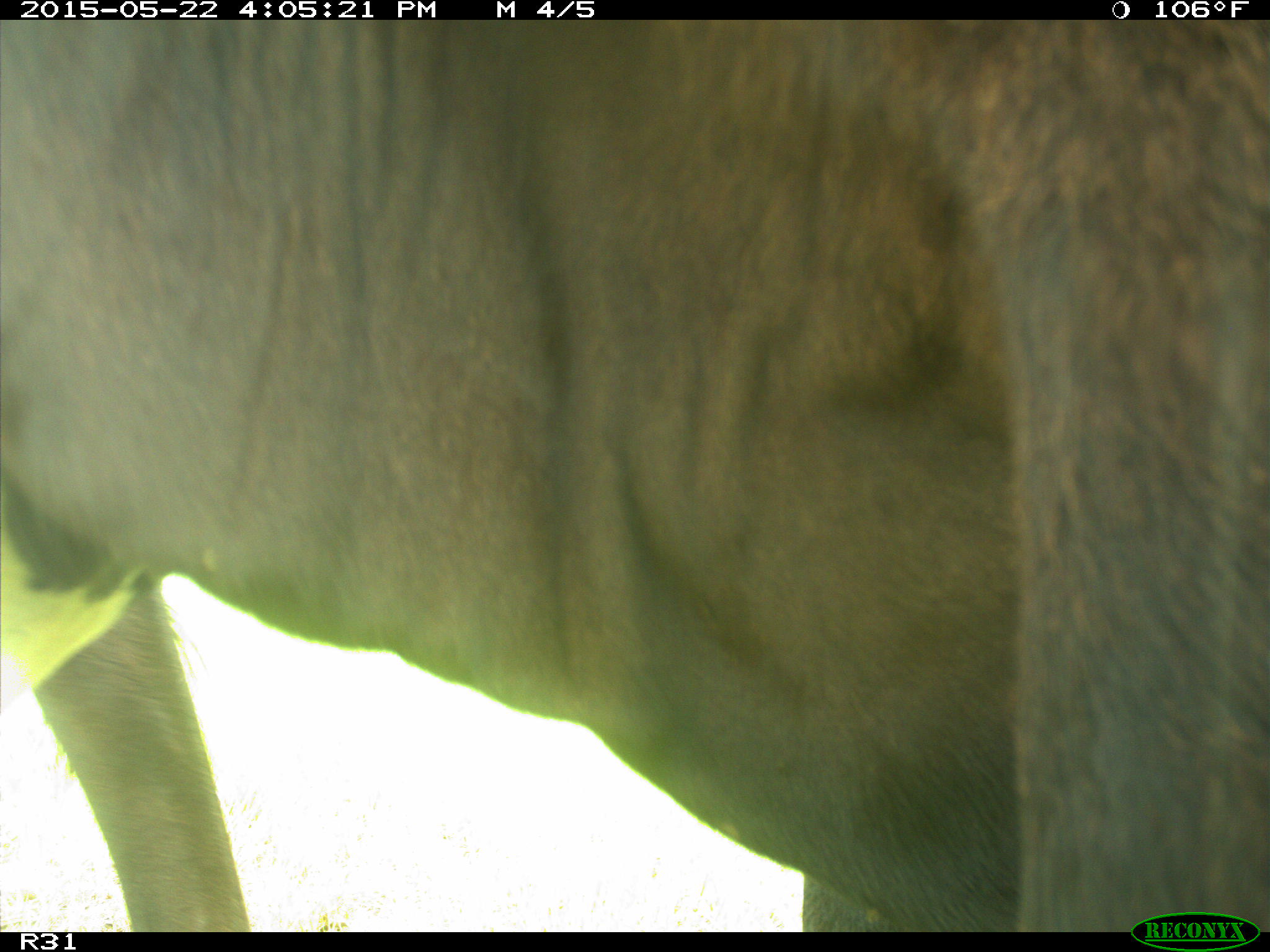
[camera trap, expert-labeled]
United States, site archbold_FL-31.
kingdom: Animalia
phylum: Chordata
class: Mammalia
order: Artiodactyla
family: Bovidae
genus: Bos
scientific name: Bos taurus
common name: domestic cow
Bos taurus (domestic cow).